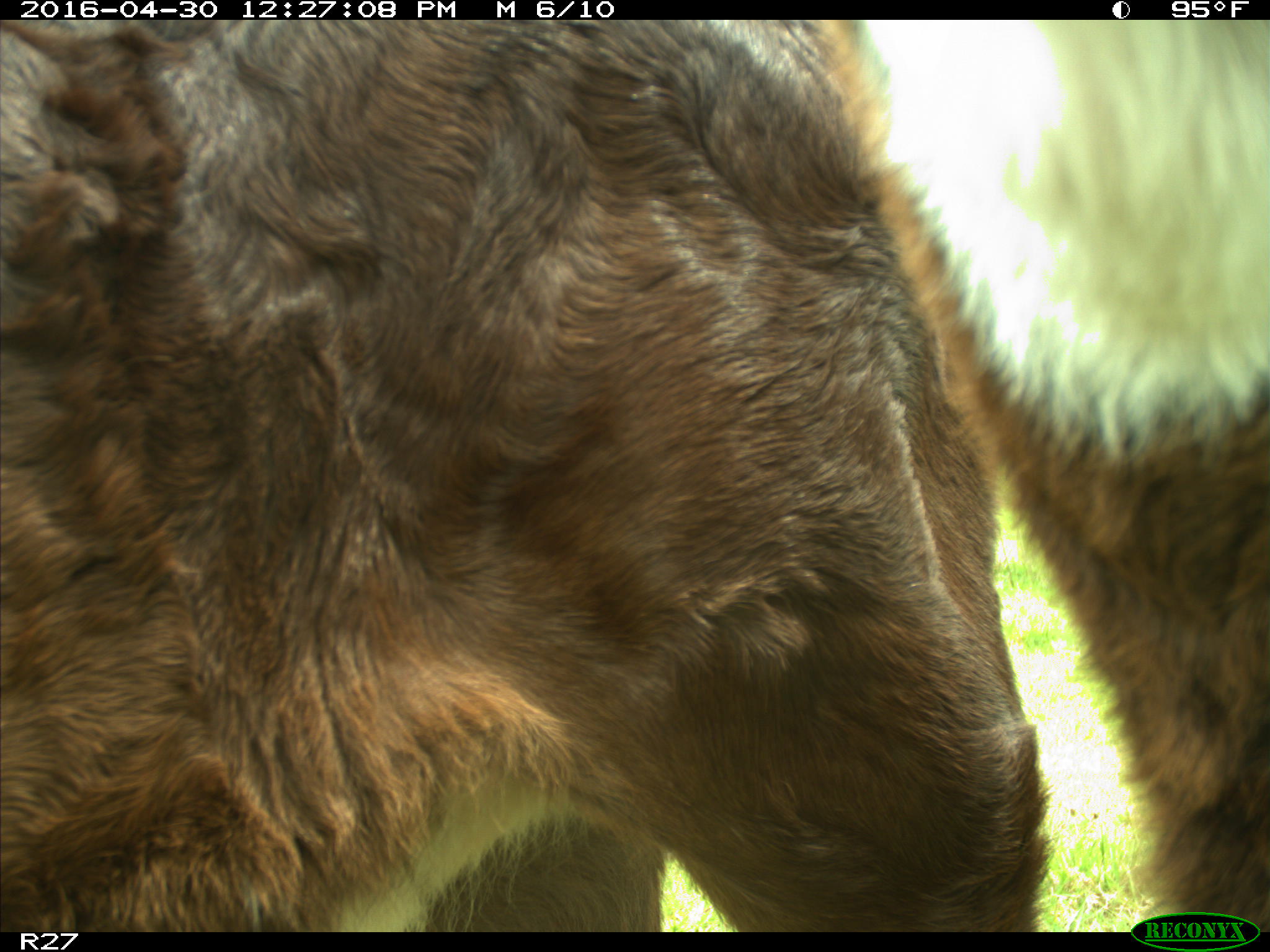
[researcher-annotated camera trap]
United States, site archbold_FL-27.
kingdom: Animalia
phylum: Chordata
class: Mammalia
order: Artiodactyla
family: Bovidae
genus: Bos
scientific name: Bos taurus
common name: domestic cow